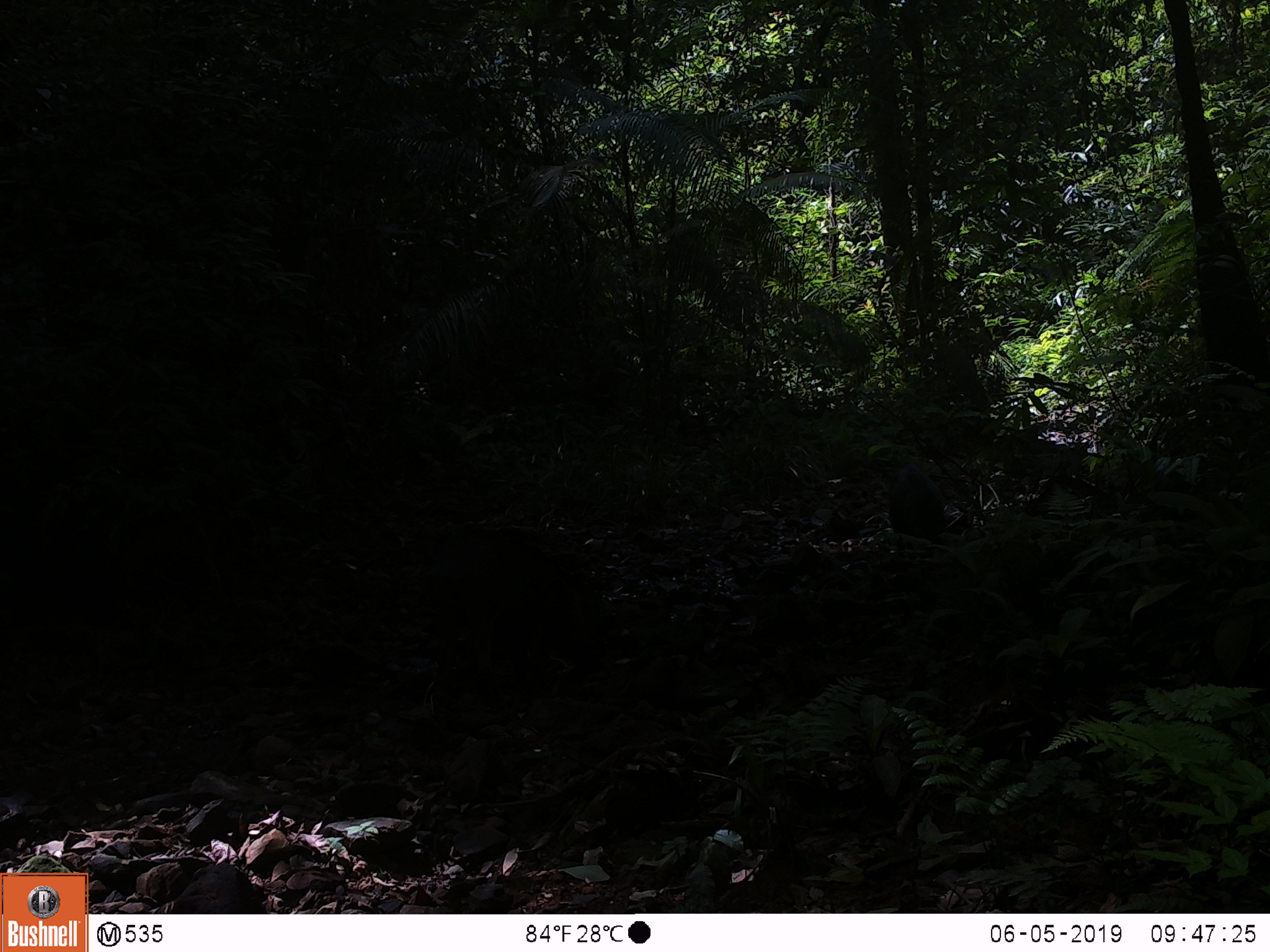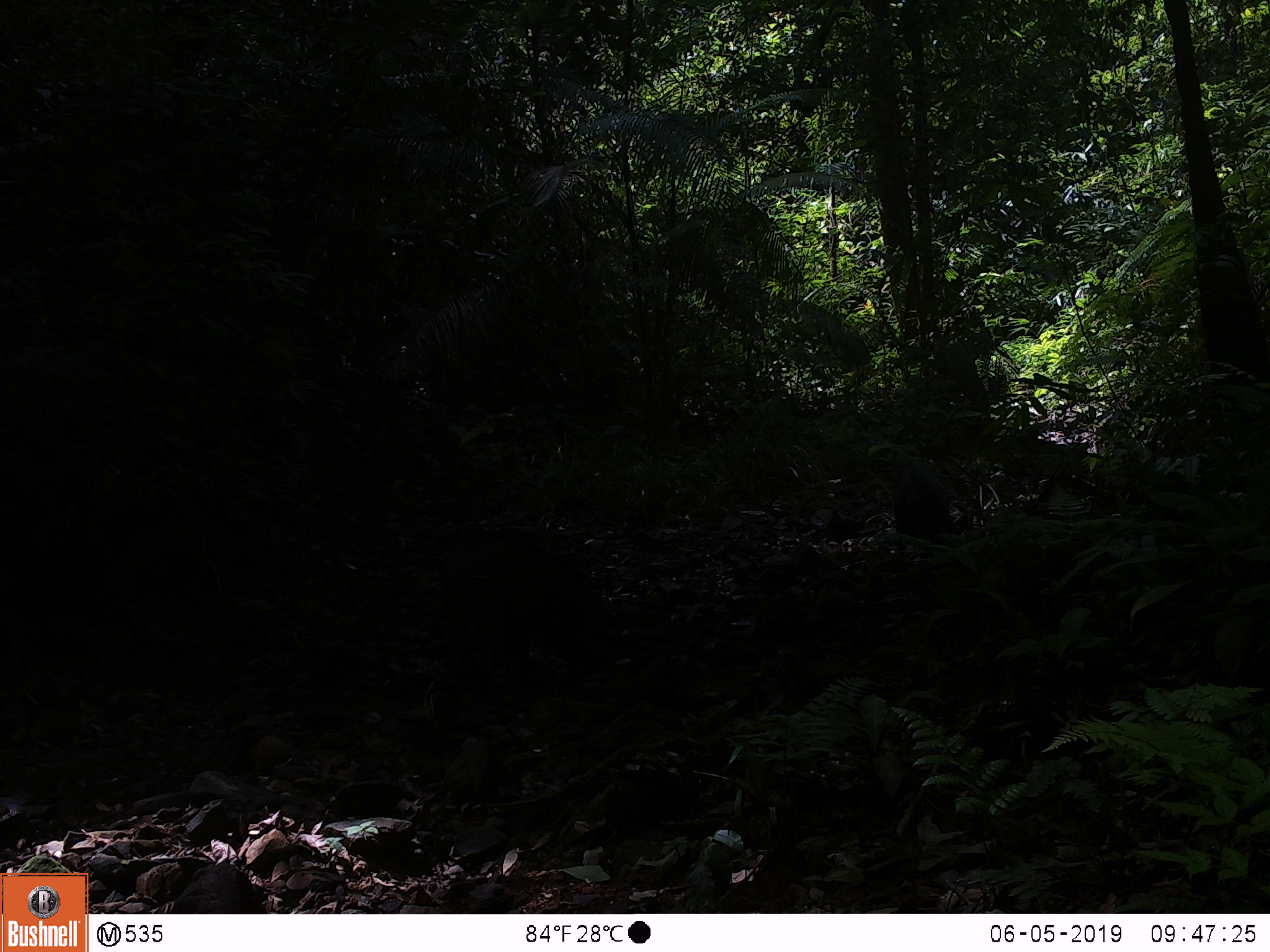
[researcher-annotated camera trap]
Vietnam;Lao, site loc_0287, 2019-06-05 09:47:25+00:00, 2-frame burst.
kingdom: Animalia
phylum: Chordata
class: Mammalia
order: Artiodactyla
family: Suidae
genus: Sus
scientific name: Sus scrofa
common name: eurasian wild pig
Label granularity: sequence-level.